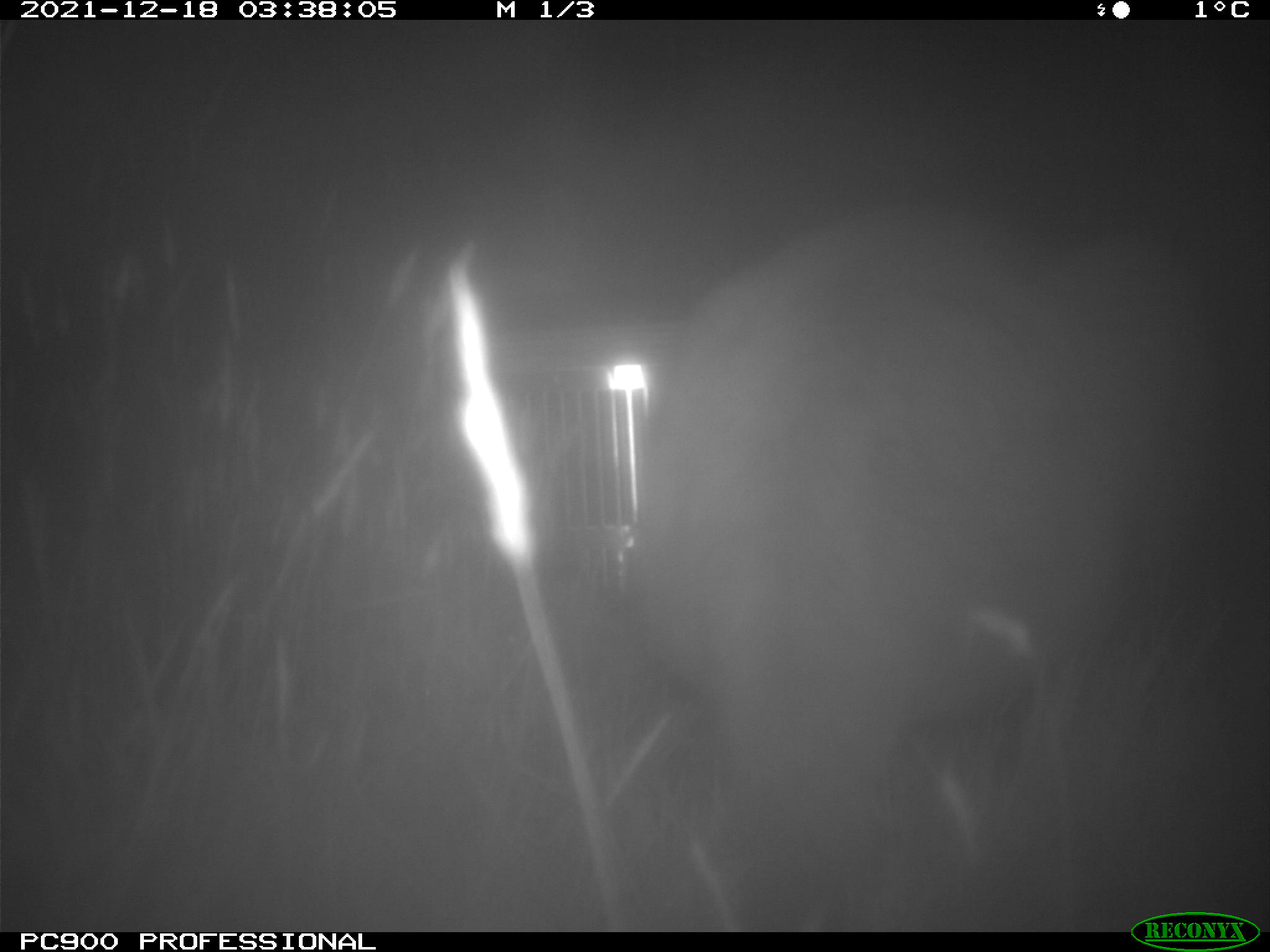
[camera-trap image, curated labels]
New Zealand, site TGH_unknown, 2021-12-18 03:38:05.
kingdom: Animalia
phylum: Chordata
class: Mammalia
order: Diprotodontia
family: Macropodidae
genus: Notamacropus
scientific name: Notamacropus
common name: wallaby